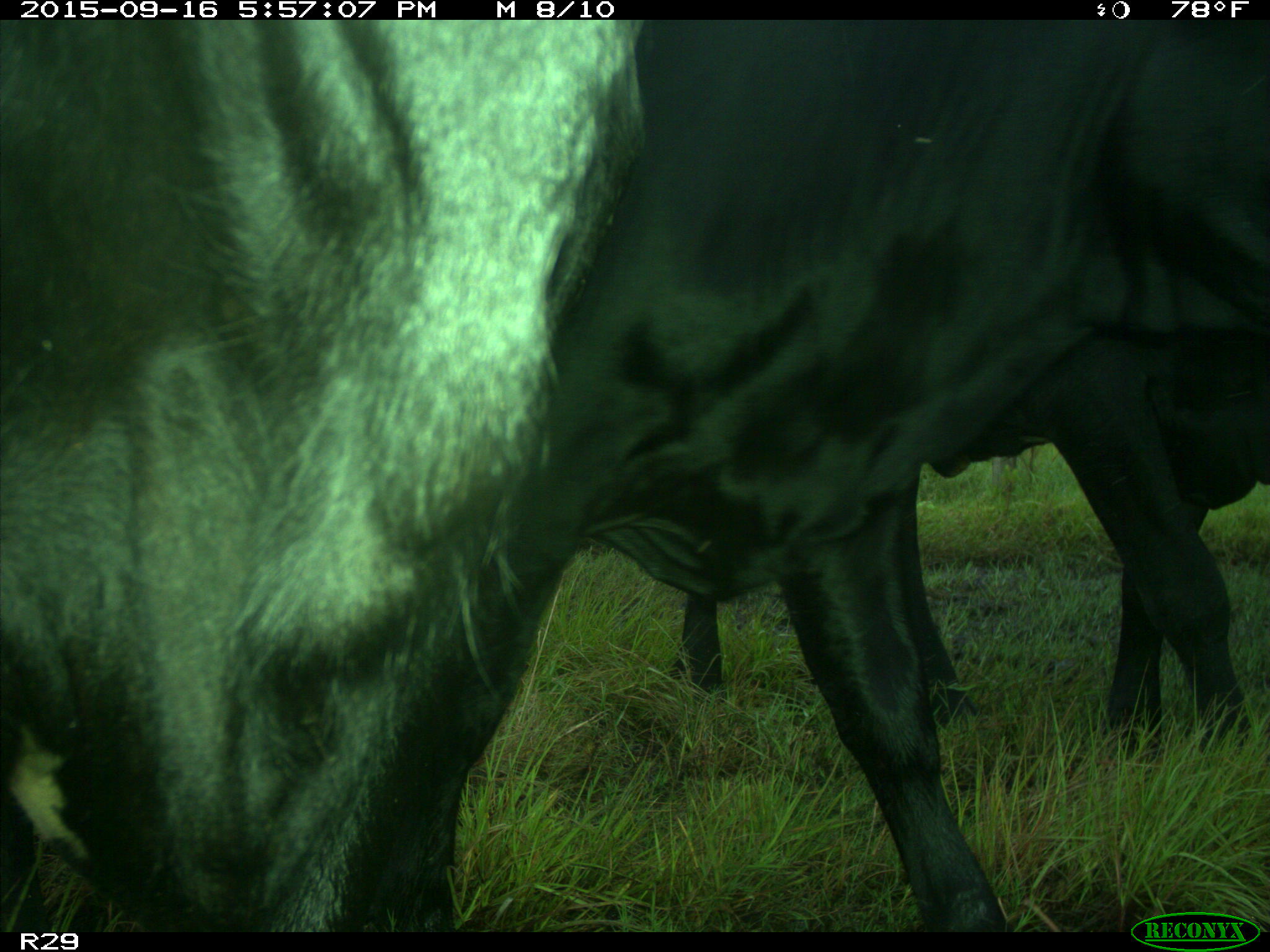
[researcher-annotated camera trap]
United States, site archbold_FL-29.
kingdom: Animalia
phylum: Chordata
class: Mammalia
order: Artiodactyla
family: Bovidae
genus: Bos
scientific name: Bos taurus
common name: domestic cow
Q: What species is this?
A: Bos taurus (domestic cow).